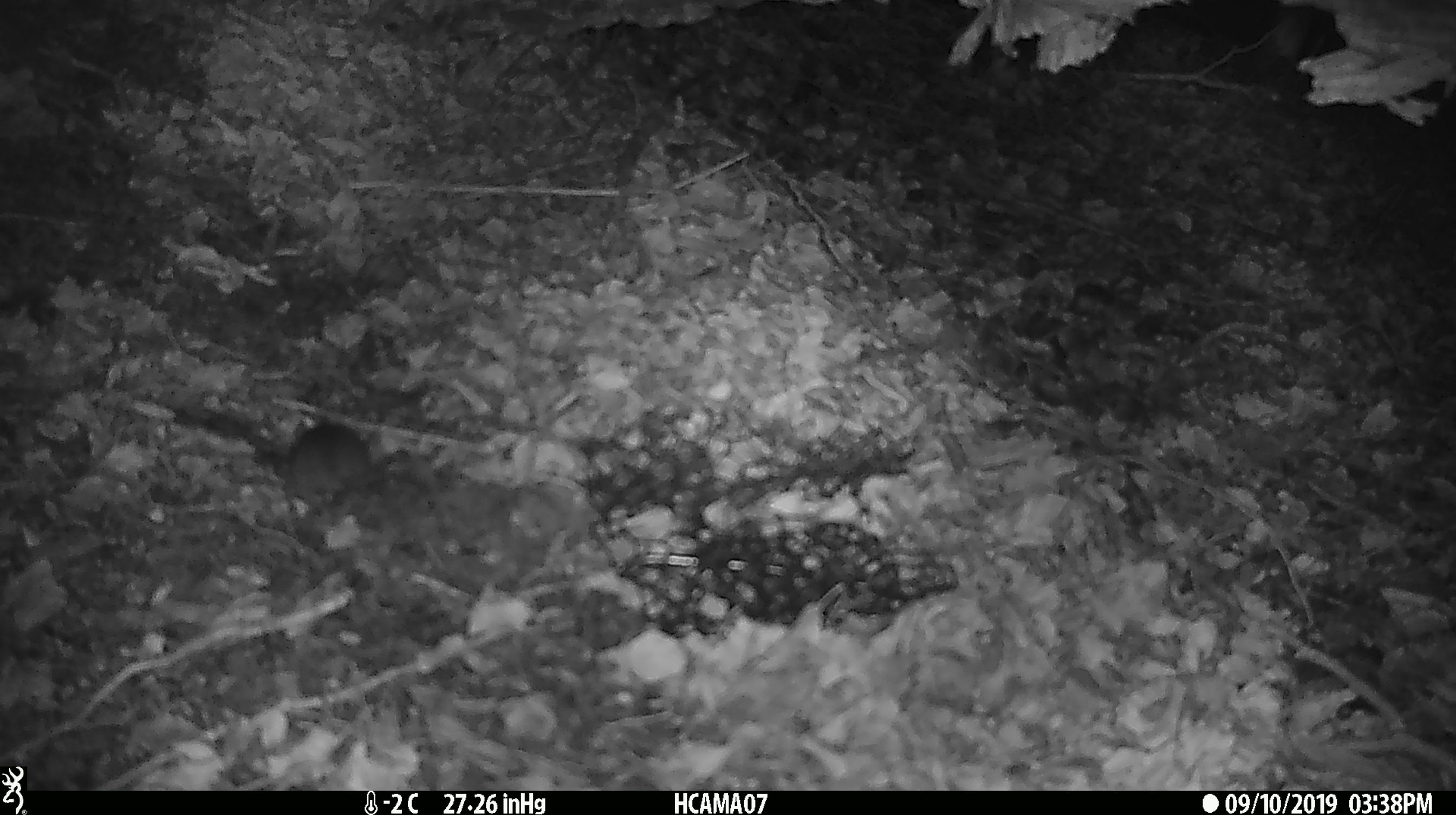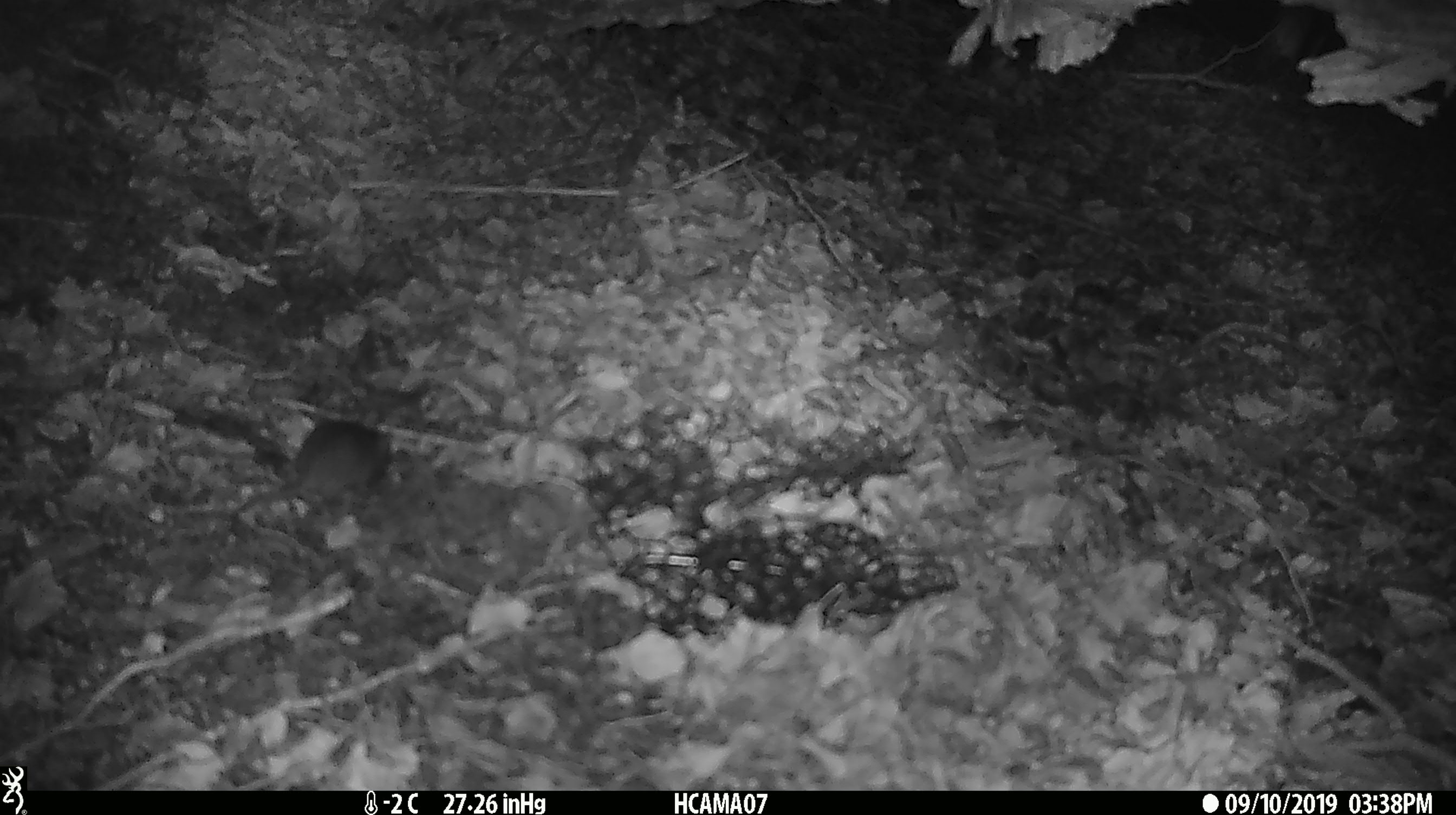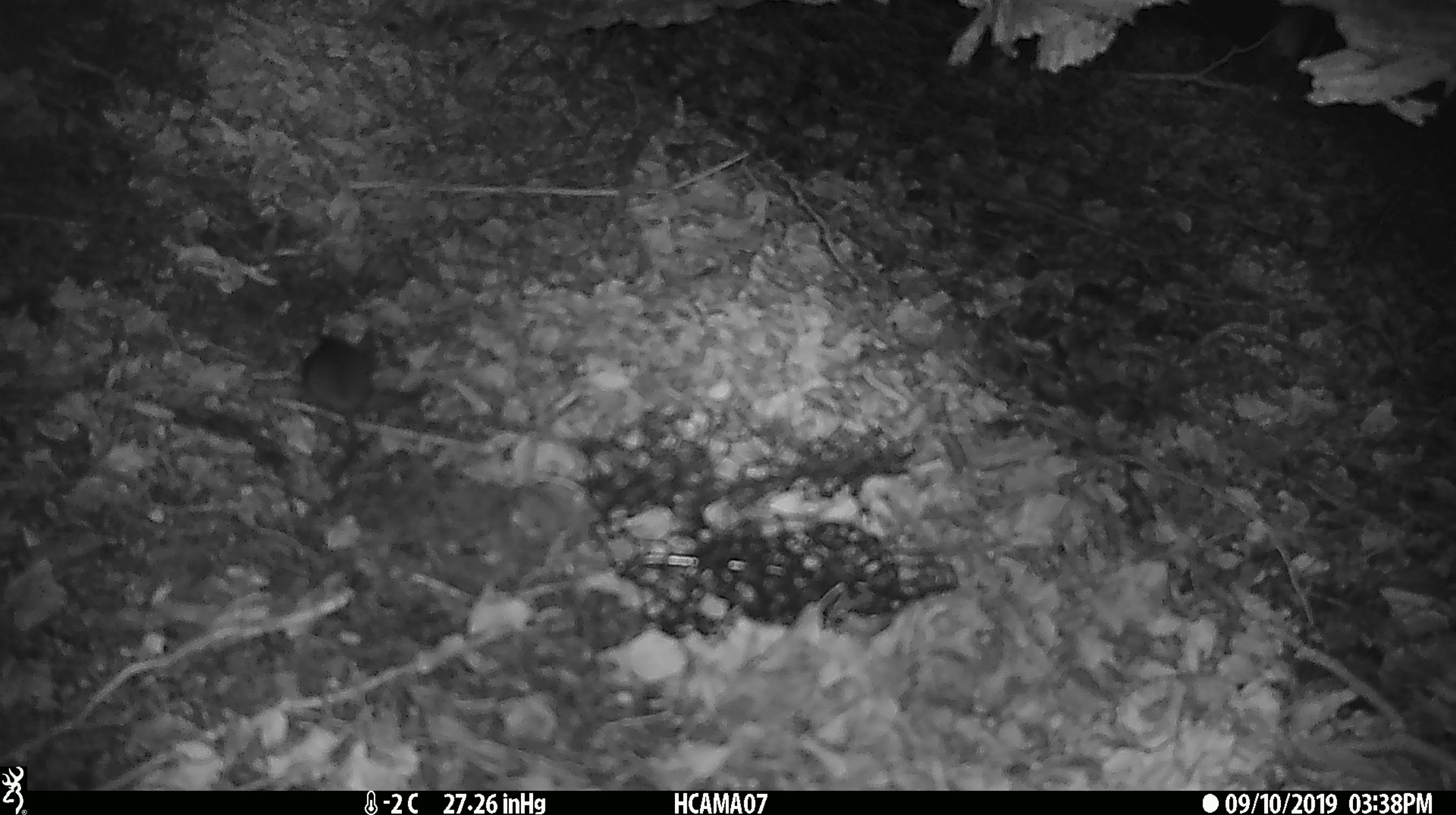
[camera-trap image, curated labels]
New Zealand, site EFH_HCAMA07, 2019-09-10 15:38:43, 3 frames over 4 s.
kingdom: Animalia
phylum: Chordata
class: Mammalia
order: Rodentia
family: Muridae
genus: Mus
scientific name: Mus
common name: mouse